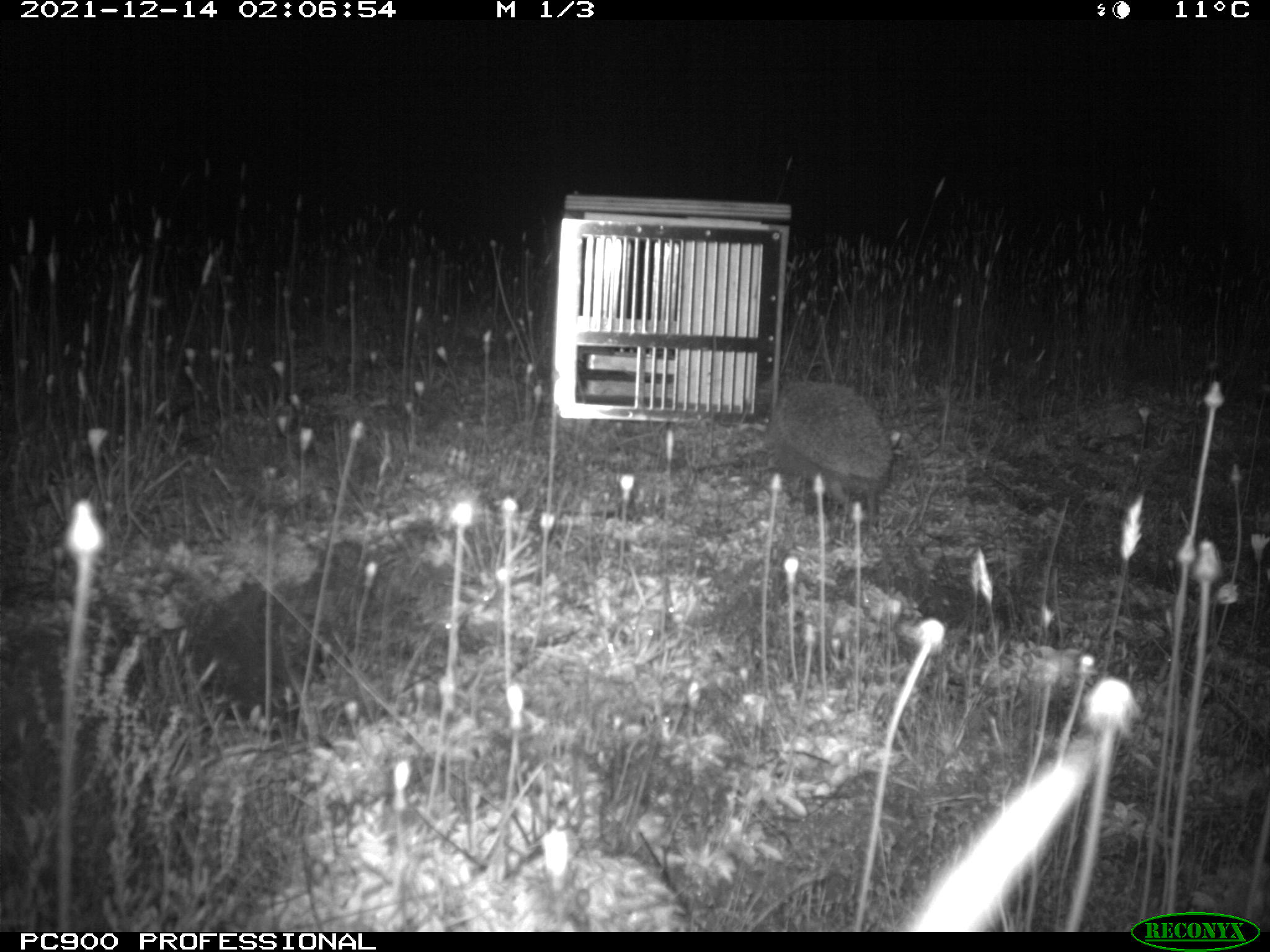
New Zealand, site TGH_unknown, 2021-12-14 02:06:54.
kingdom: Animalia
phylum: Chordata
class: Mammalia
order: Eulipotyphla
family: Erinaceidae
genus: Erinaceus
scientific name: Erinaceus europaeus europaeus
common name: european hedgehog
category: hedgehog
Hedgehog (european hedgehog) (Erinaceus europaeus europaeus).